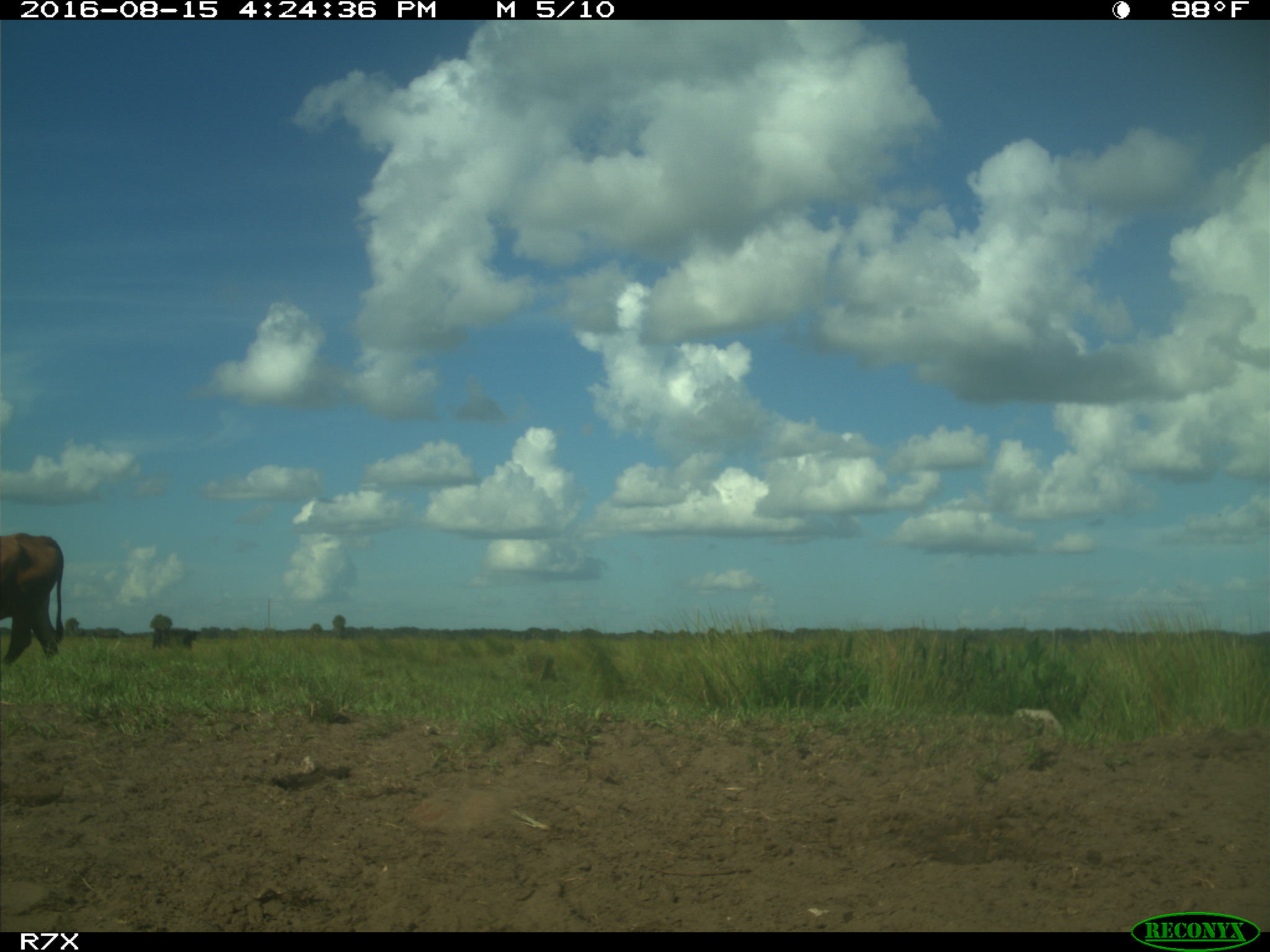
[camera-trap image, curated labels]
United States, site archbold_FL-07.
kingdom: Animalia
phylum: Chordata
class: Mammalia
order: Artiodactyla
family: Bovidae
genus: Bos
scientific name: Bos taurus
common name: domestic cow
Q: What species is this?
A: Bos taurus (domestic cow).